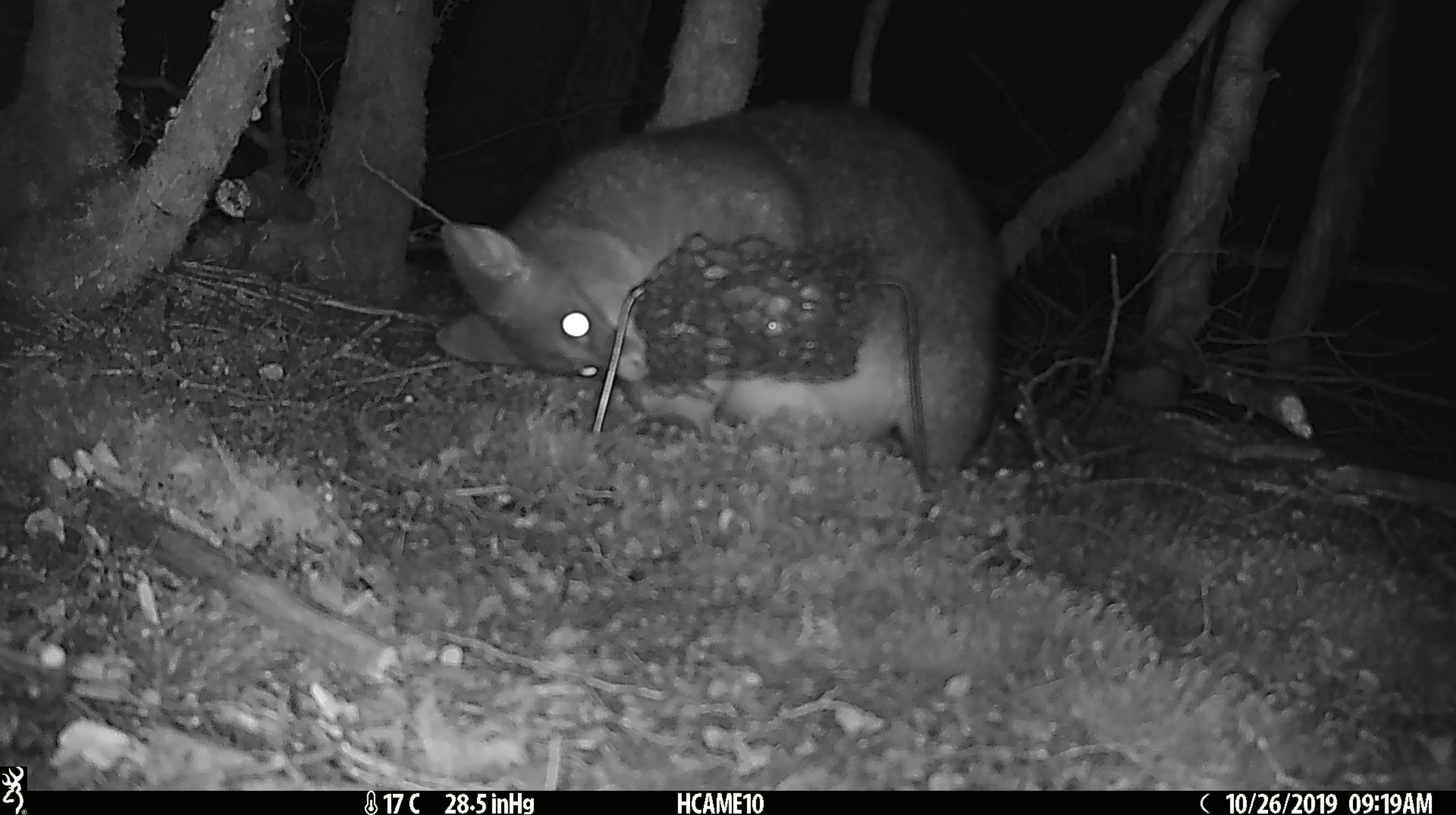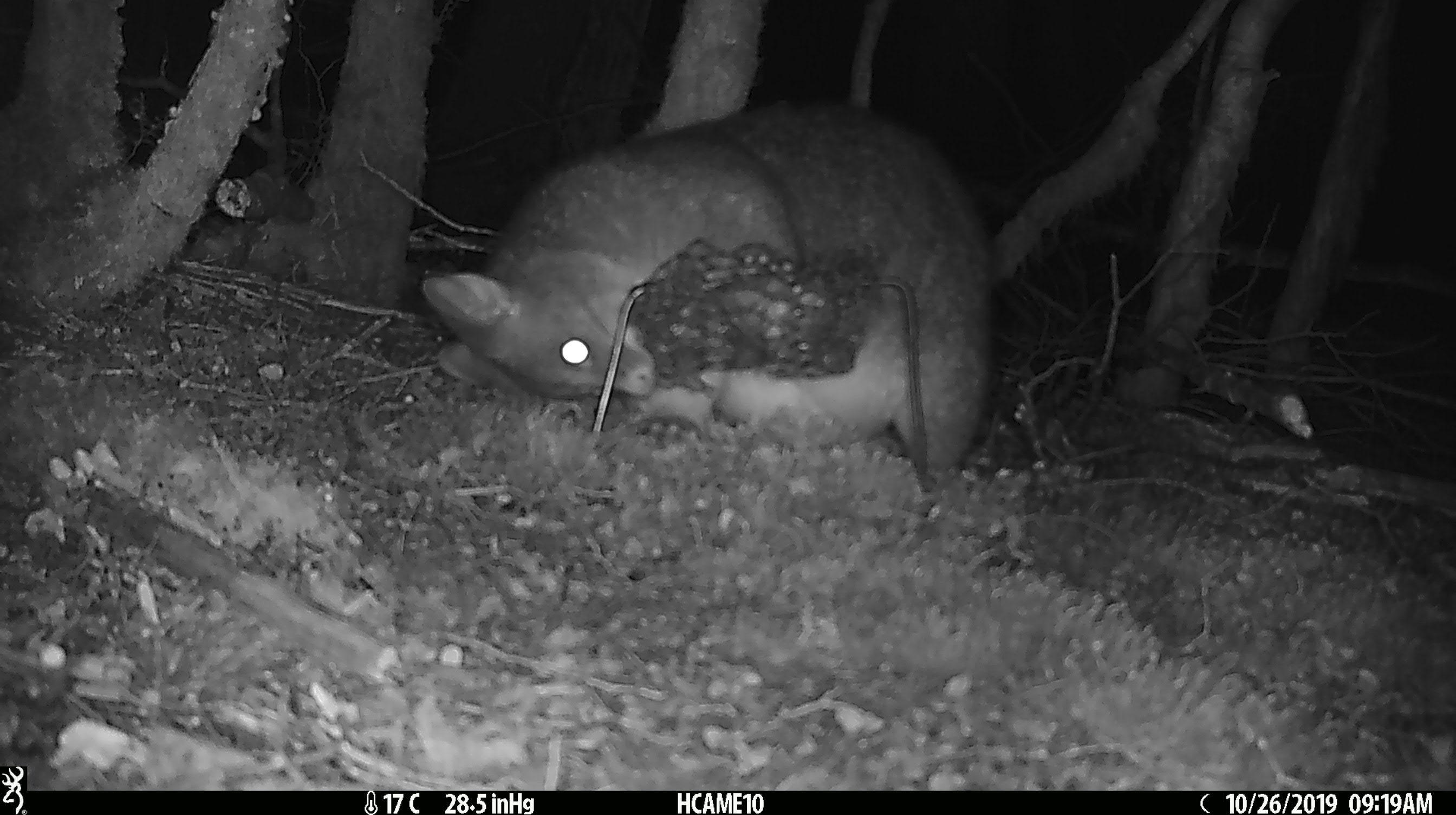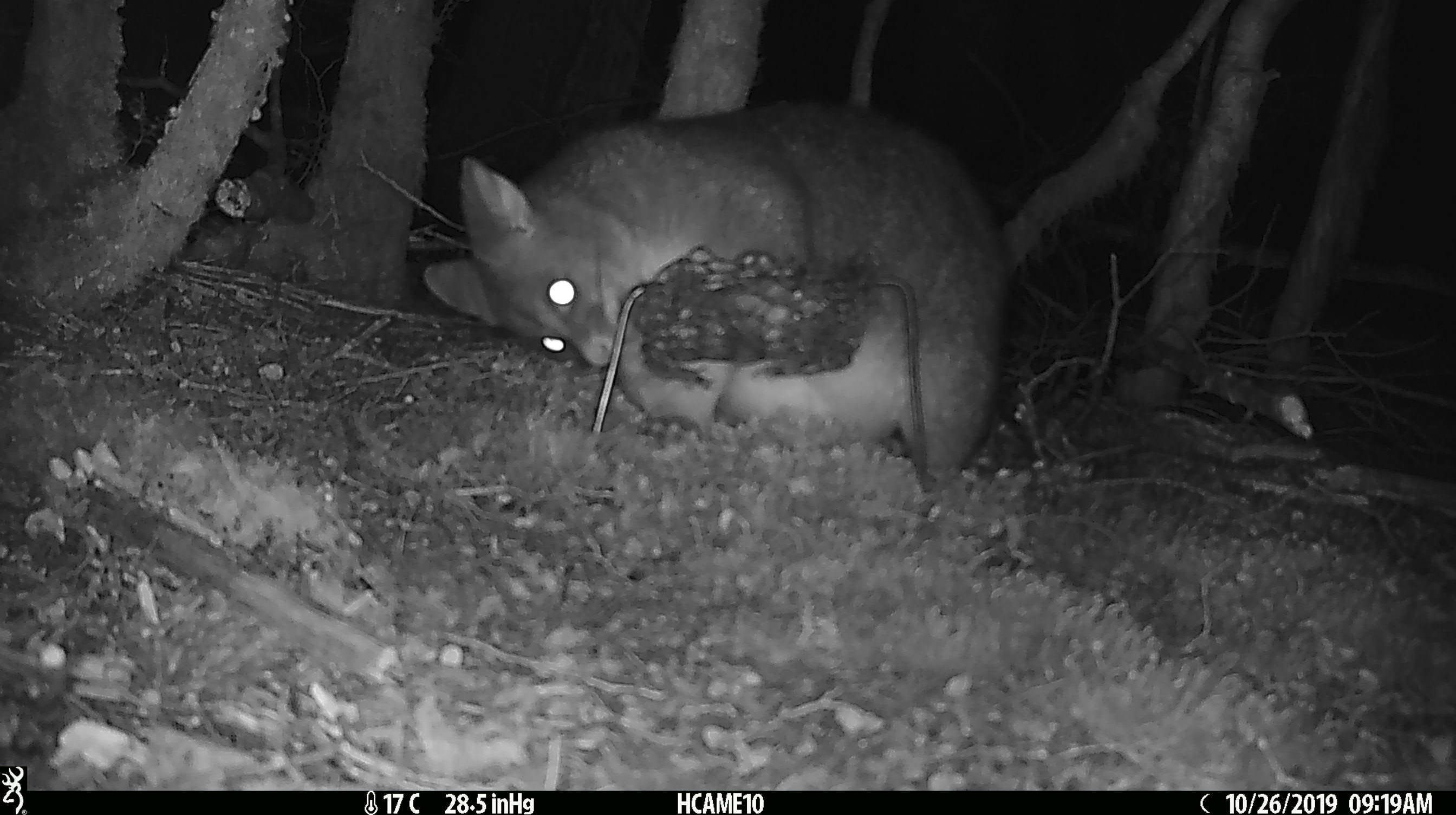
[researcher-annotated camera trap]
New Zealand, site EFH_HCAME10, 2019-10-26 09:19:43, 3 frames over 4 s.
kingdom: Animalia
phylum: Chordata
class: Mammalia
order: Diprotodontia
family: Phalangeridae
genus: Trichosurus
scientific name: Trichosurus vulpecula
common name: common brushtail possum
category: possum